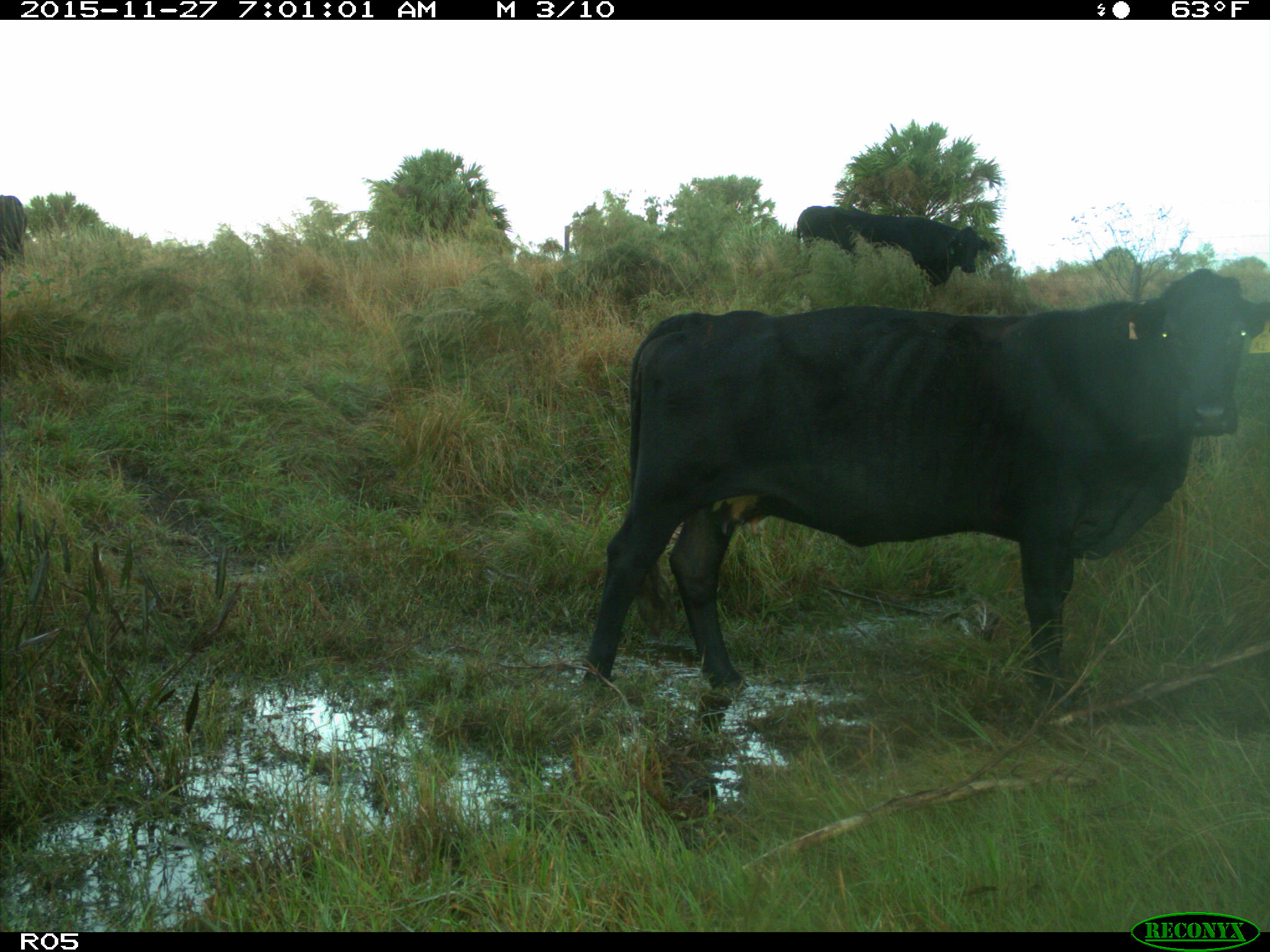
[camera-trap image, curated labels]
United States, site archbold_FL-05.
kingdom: Animalia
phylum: Chordata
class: Mammalia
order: Artiodactyla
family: Bovidae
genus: Bos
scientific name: Bos taurus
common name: domestic cow